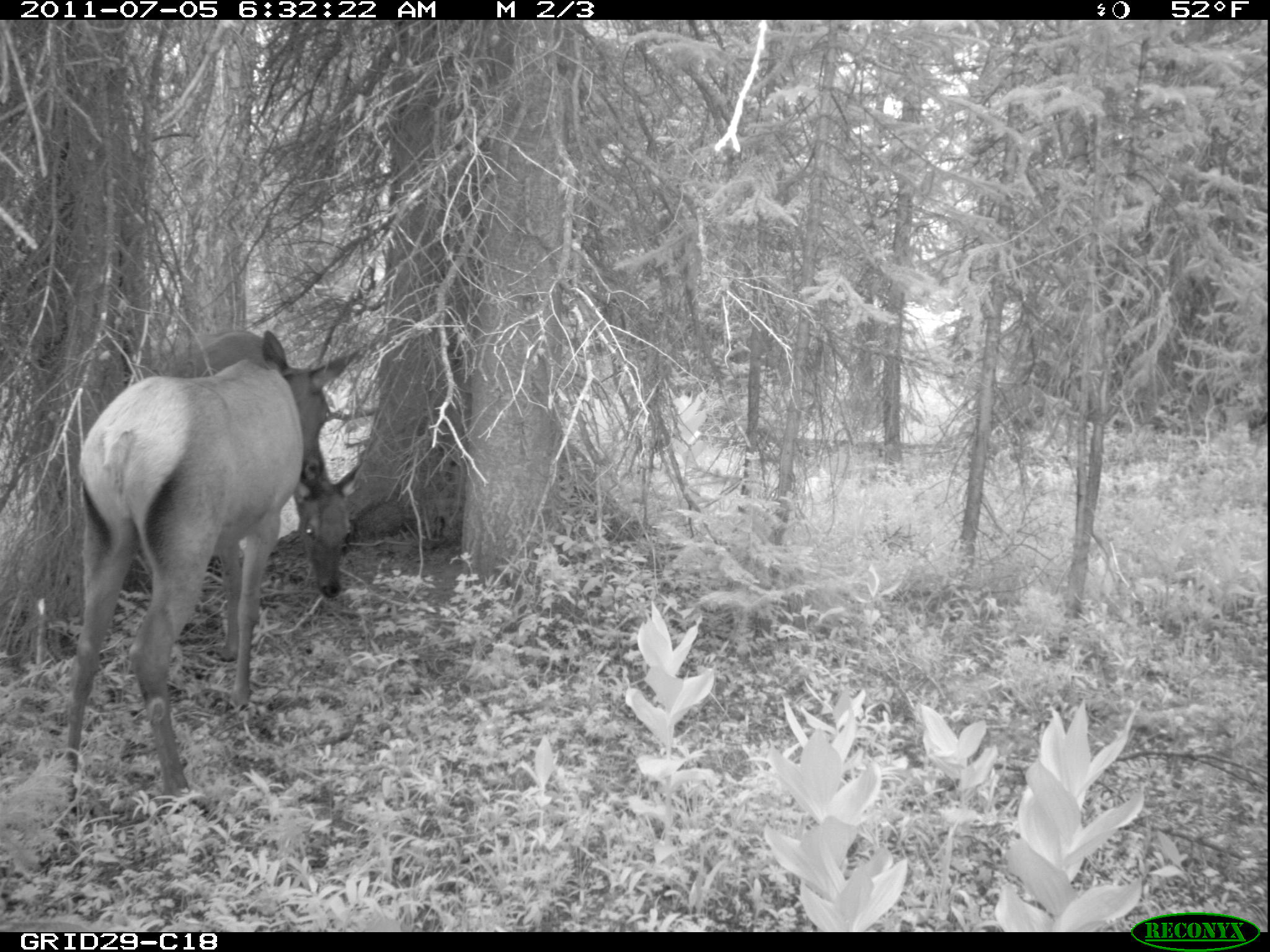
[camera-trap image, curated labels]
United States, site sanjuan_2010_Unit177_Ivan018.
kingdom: Animalia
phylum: Chordata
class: Mammalia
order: Artiodactyla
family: Cervidae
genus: Cervus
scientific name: Cervus elaphus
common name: red deer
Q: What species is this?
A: Cervus elaphus (red deer).